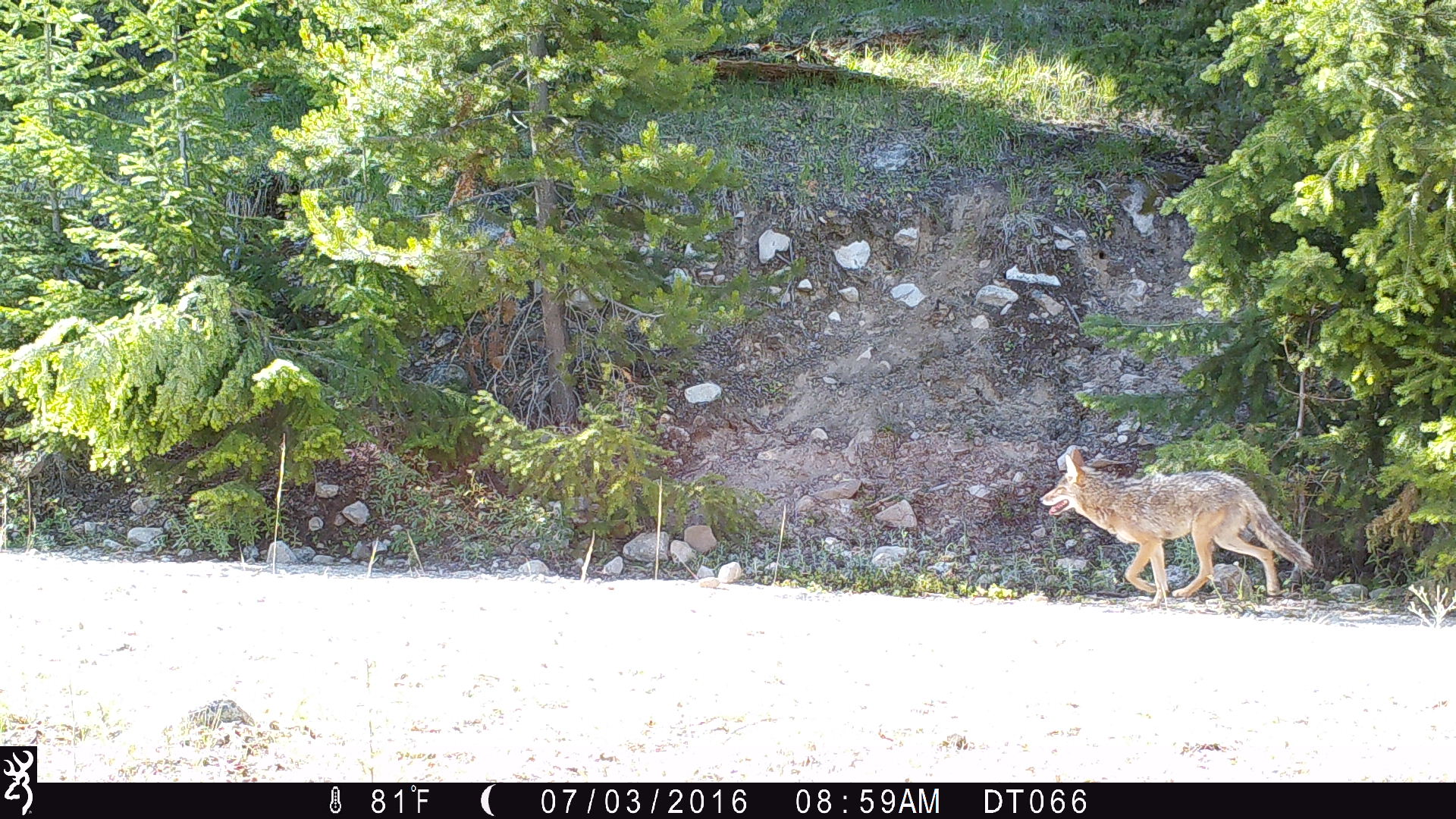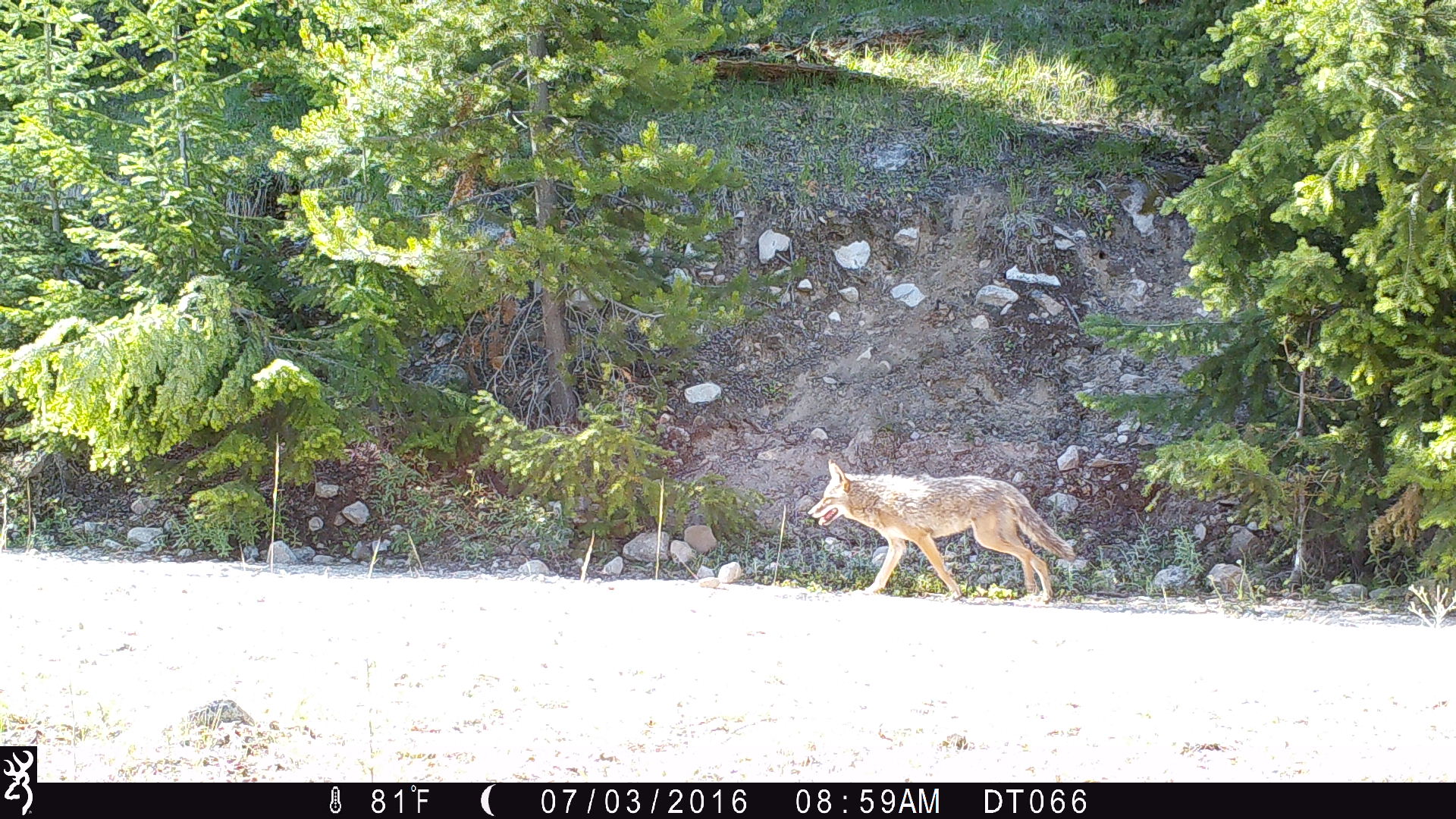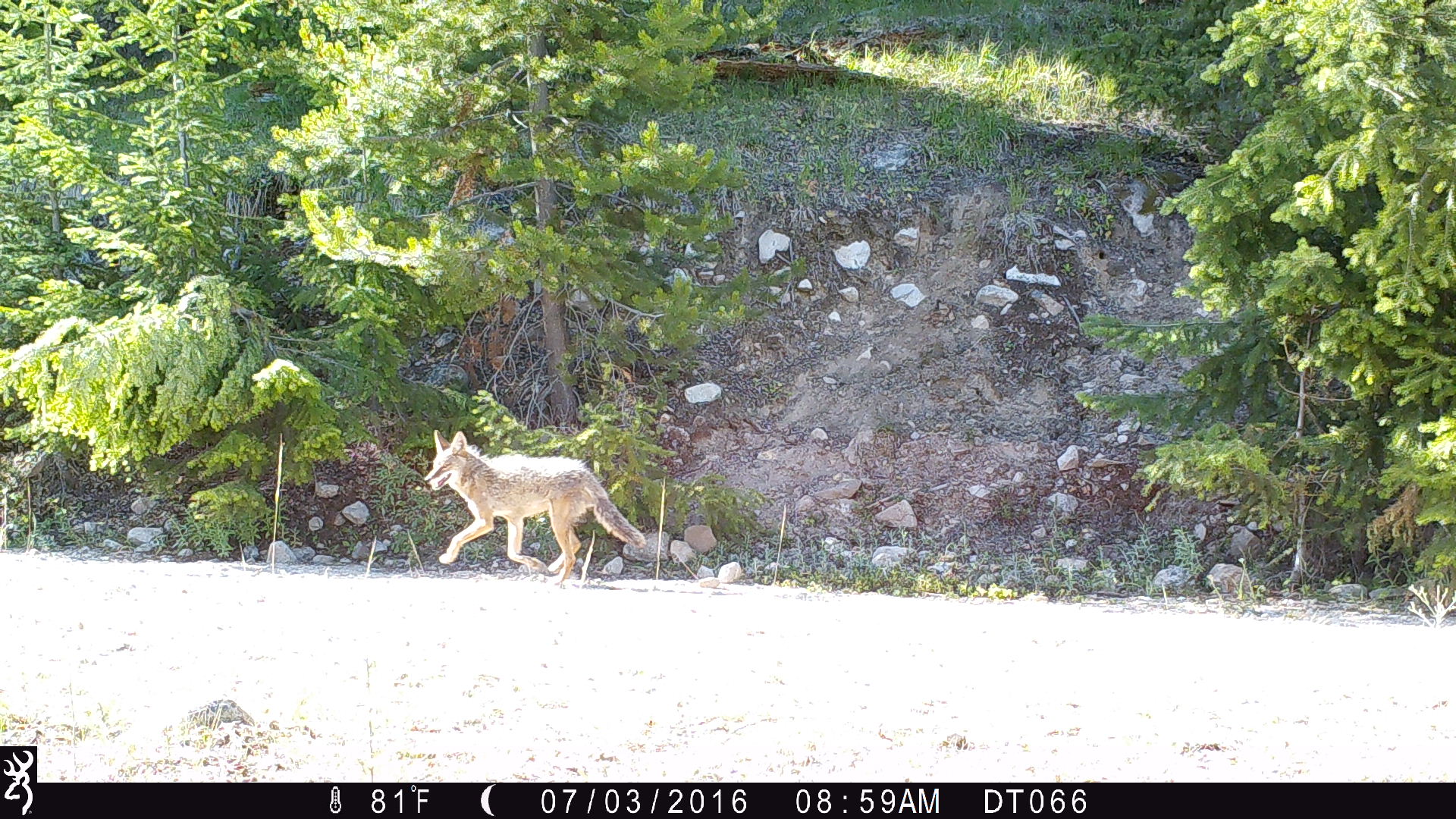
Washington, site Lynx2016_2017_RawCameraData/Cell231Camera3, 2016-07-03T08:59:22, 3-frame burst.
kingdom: Animalia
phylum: Chordata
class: Mammalia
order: Carnivora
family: Canidae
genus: Canis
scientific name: Canis latrans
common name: coyote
Canis latrans (coyote). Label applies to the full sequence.